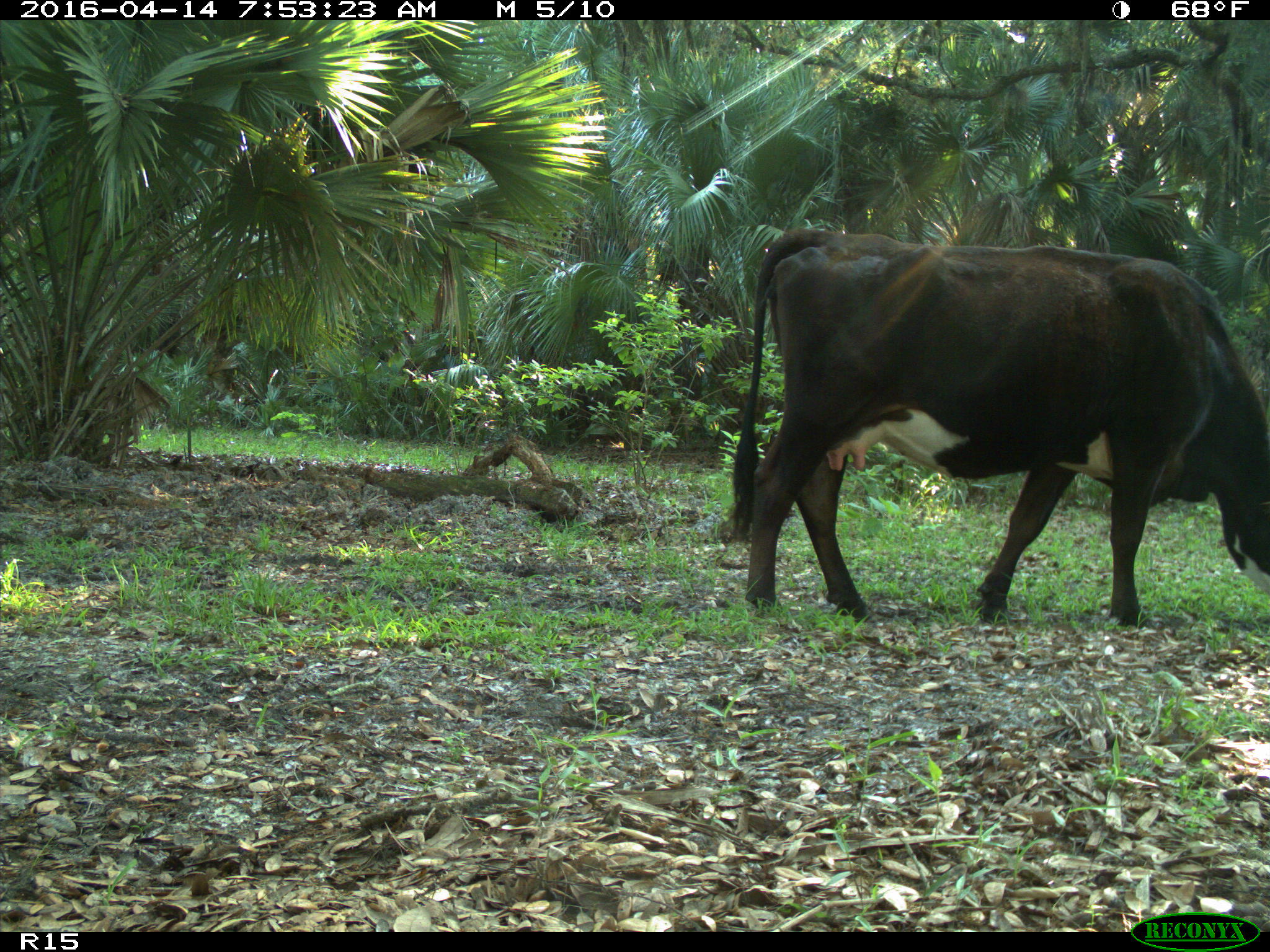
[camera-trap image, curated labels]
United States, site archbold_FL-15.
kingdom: Animalia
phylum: Chordata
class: Mammalia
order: Artiodactyla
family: Bovidae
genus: Bos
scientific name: Bos taurus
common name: domestic cow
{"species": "Bos taurus (domestic cow)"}